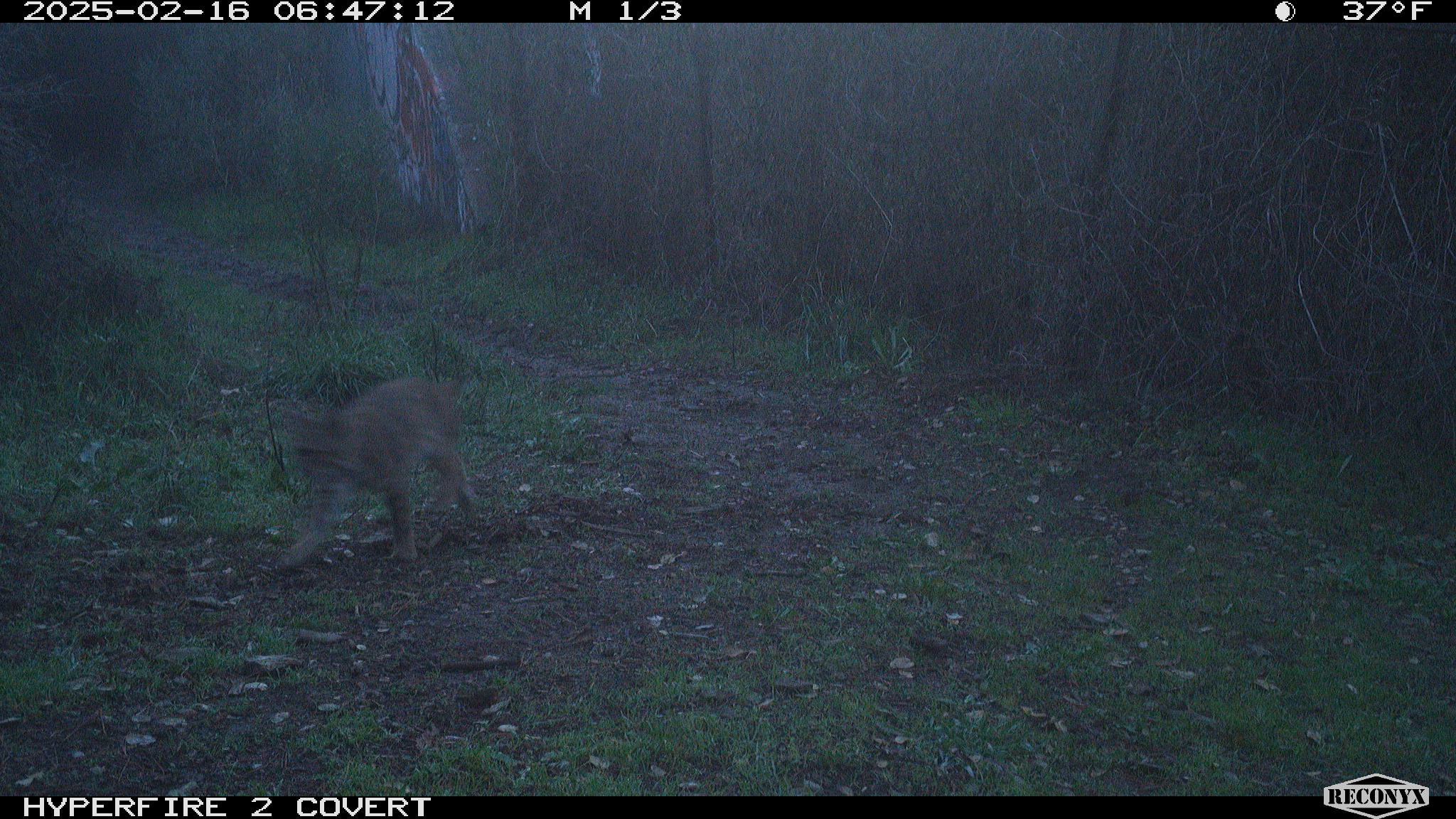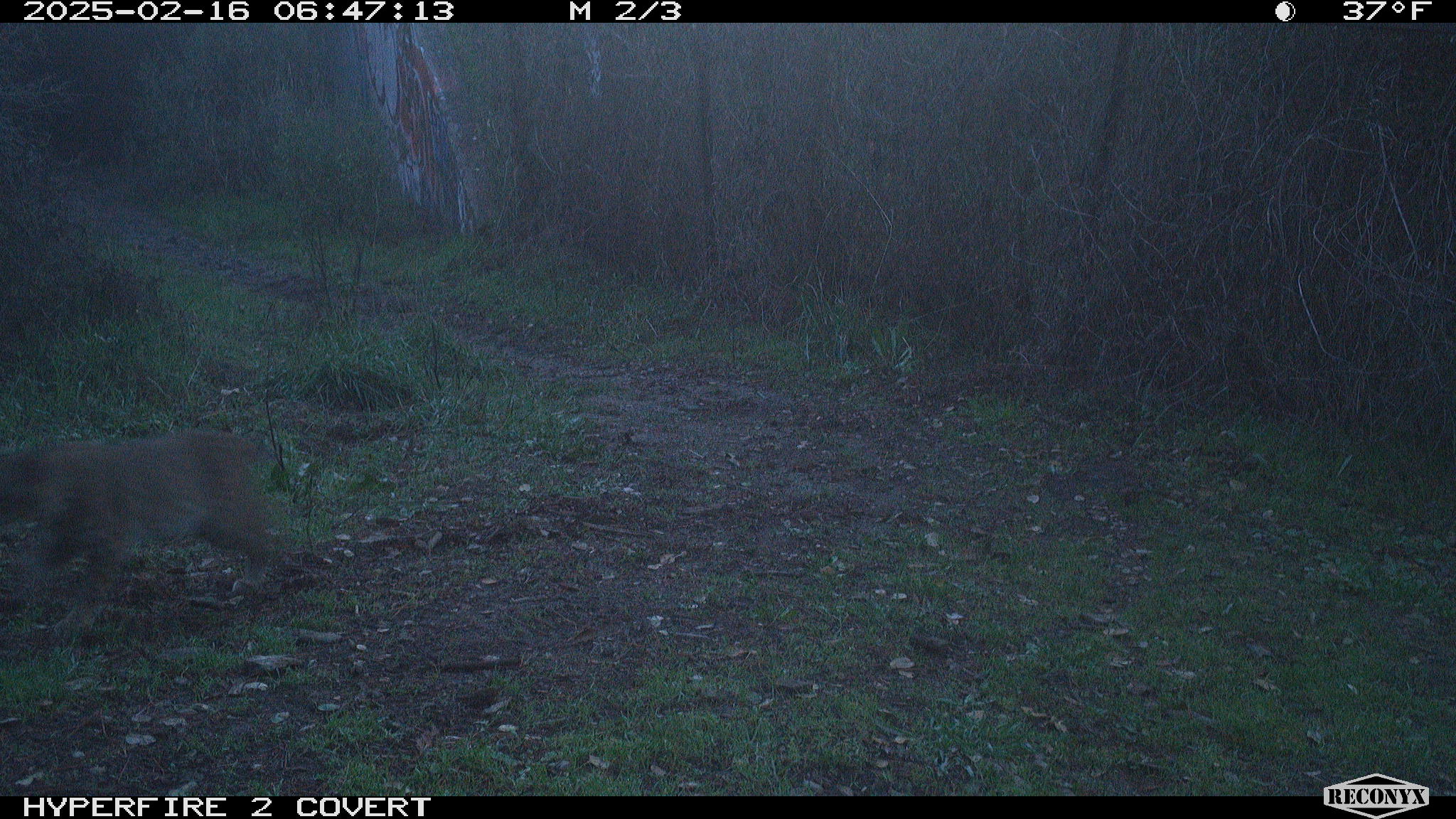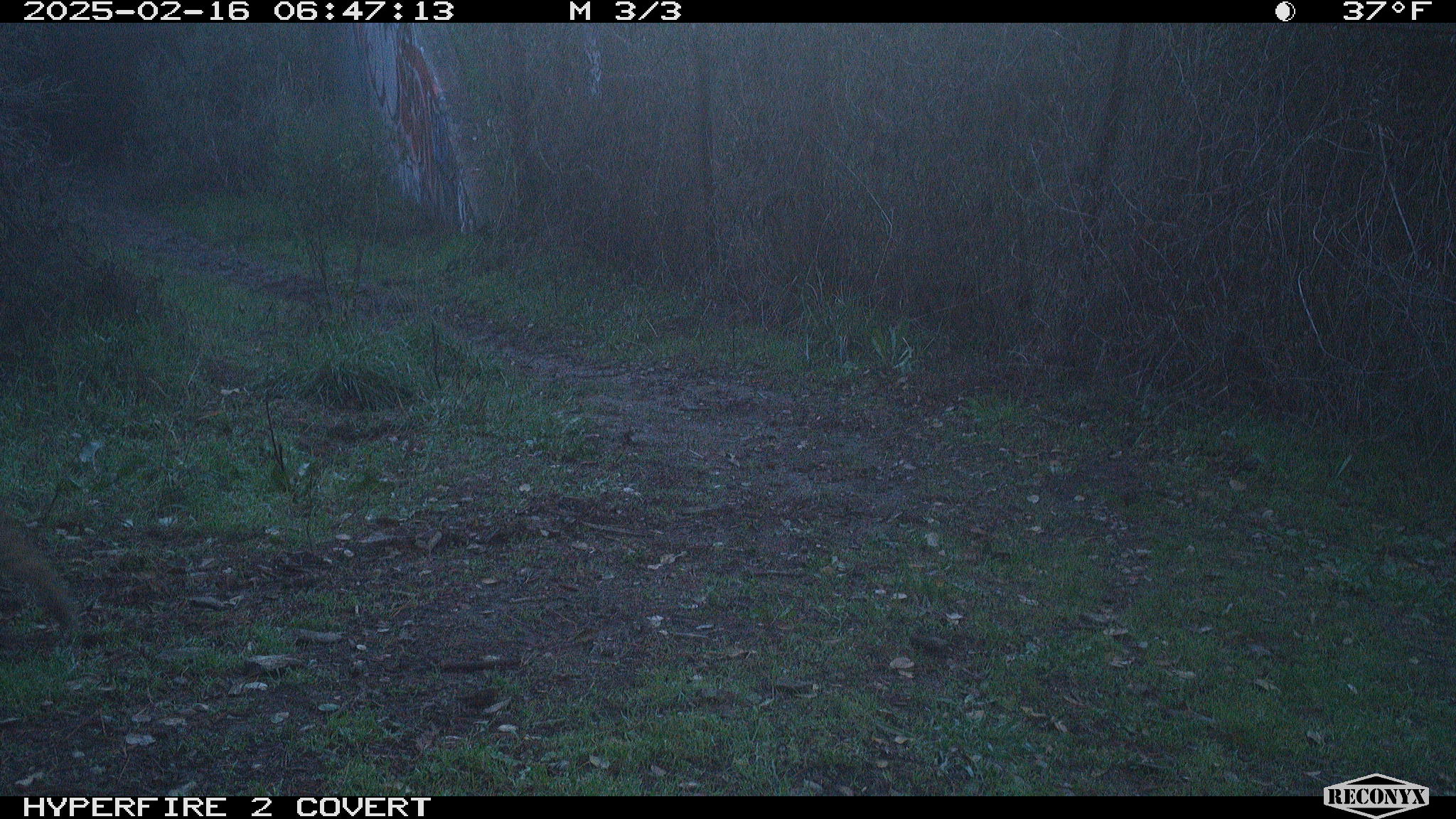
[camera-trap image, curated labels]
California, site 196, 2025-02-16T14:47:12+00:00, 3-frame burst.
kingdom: Animalia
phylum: Chordata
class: Mammalia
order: Carnivora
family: Felidae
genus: Lynx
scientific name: Lynx rufus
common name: bobcat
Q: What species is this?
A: Bobcat (Lynx rufus).